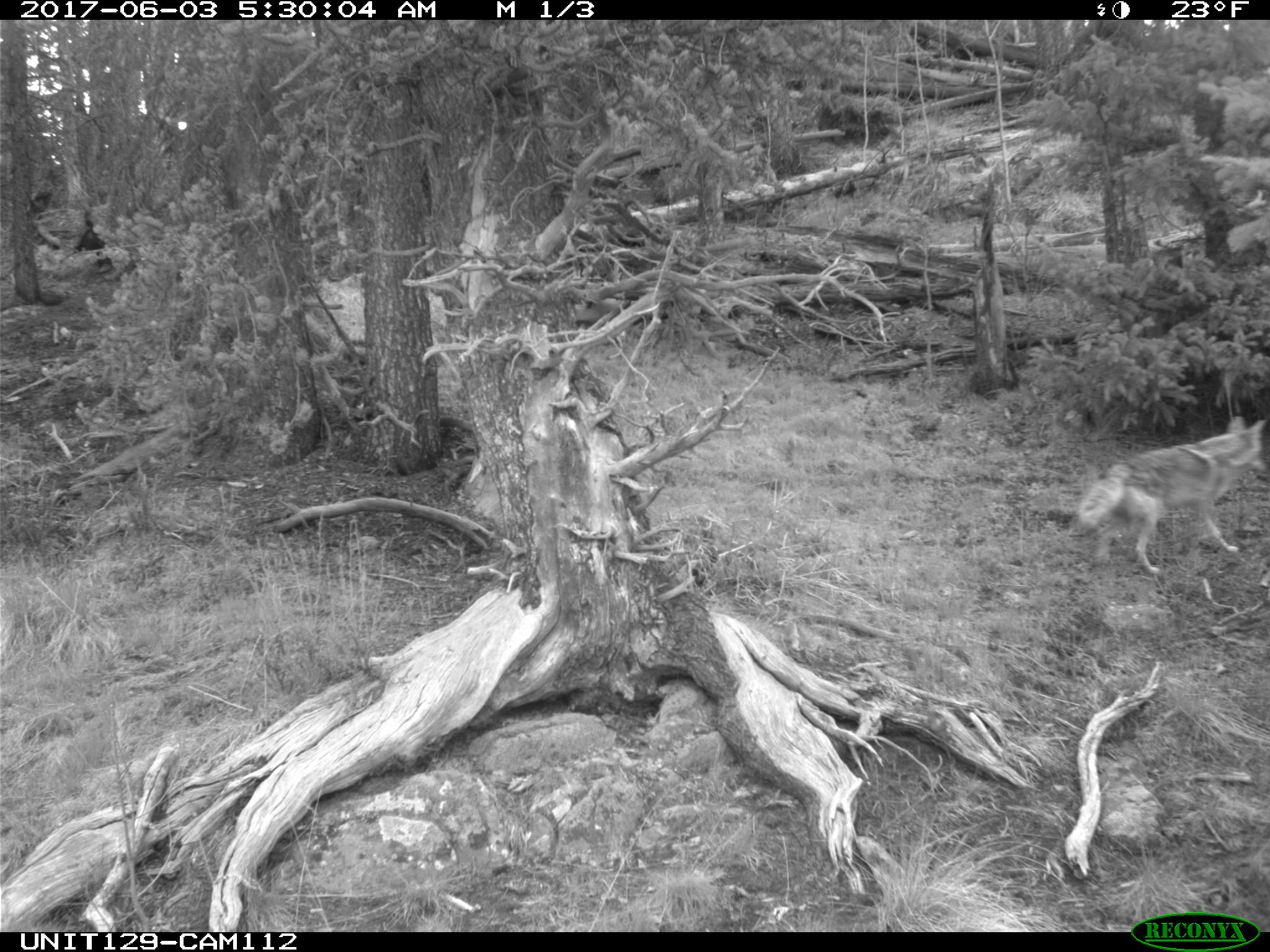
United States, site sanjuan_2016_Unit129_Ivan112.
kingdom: Animalia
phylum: Chordata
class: Mammalia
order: Carnivora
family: Canidae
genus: Canis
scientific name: Canis latrans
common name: coyote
Canis latrans (coyote).